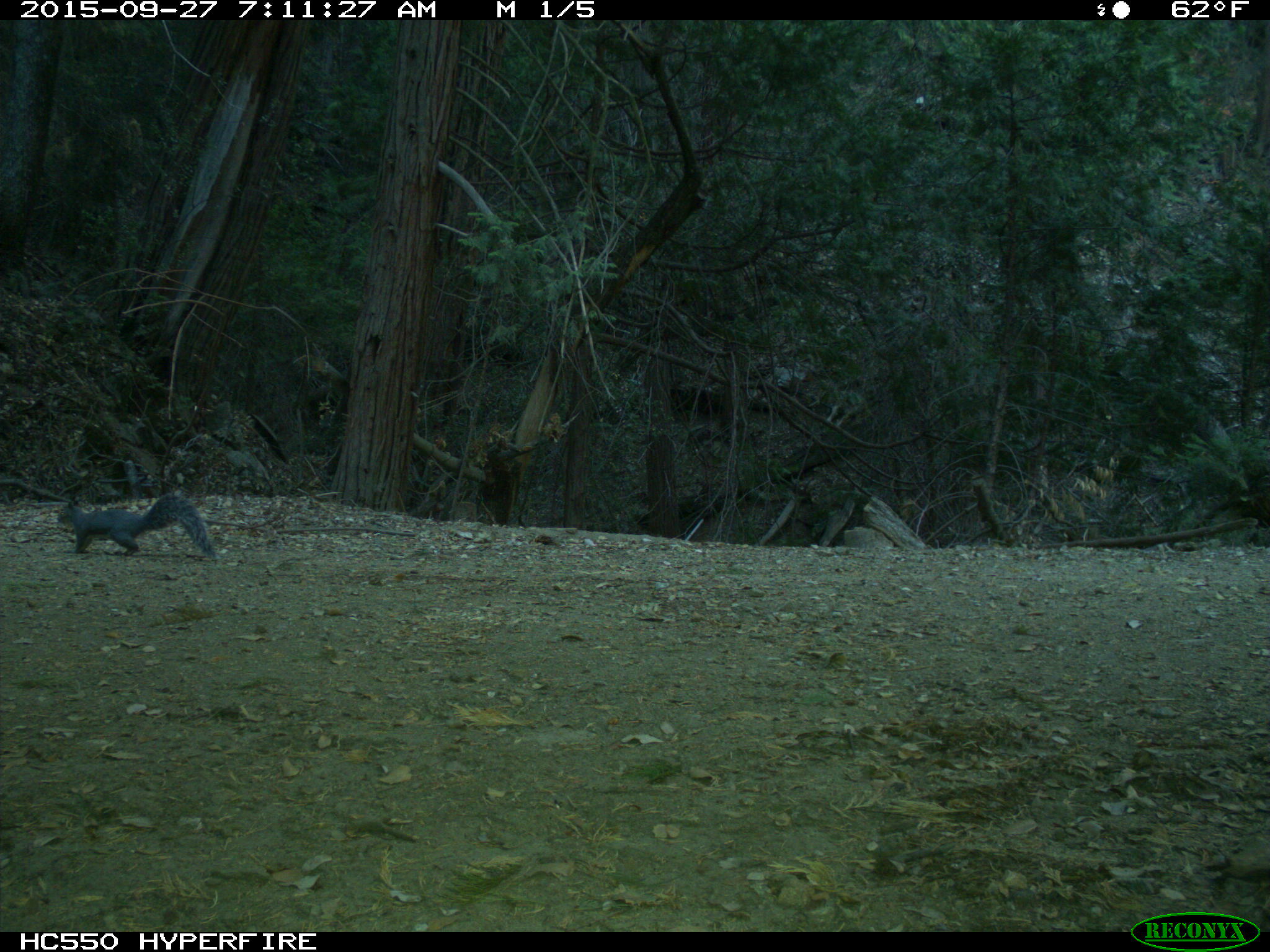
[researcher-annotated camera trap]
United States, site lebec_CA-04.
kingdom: Animalia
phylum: Chordata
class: Mammalia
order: Rodentia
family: Sciuridae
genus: Sciurus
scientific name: Sciurus carolinensis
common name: eastern gray squirrel